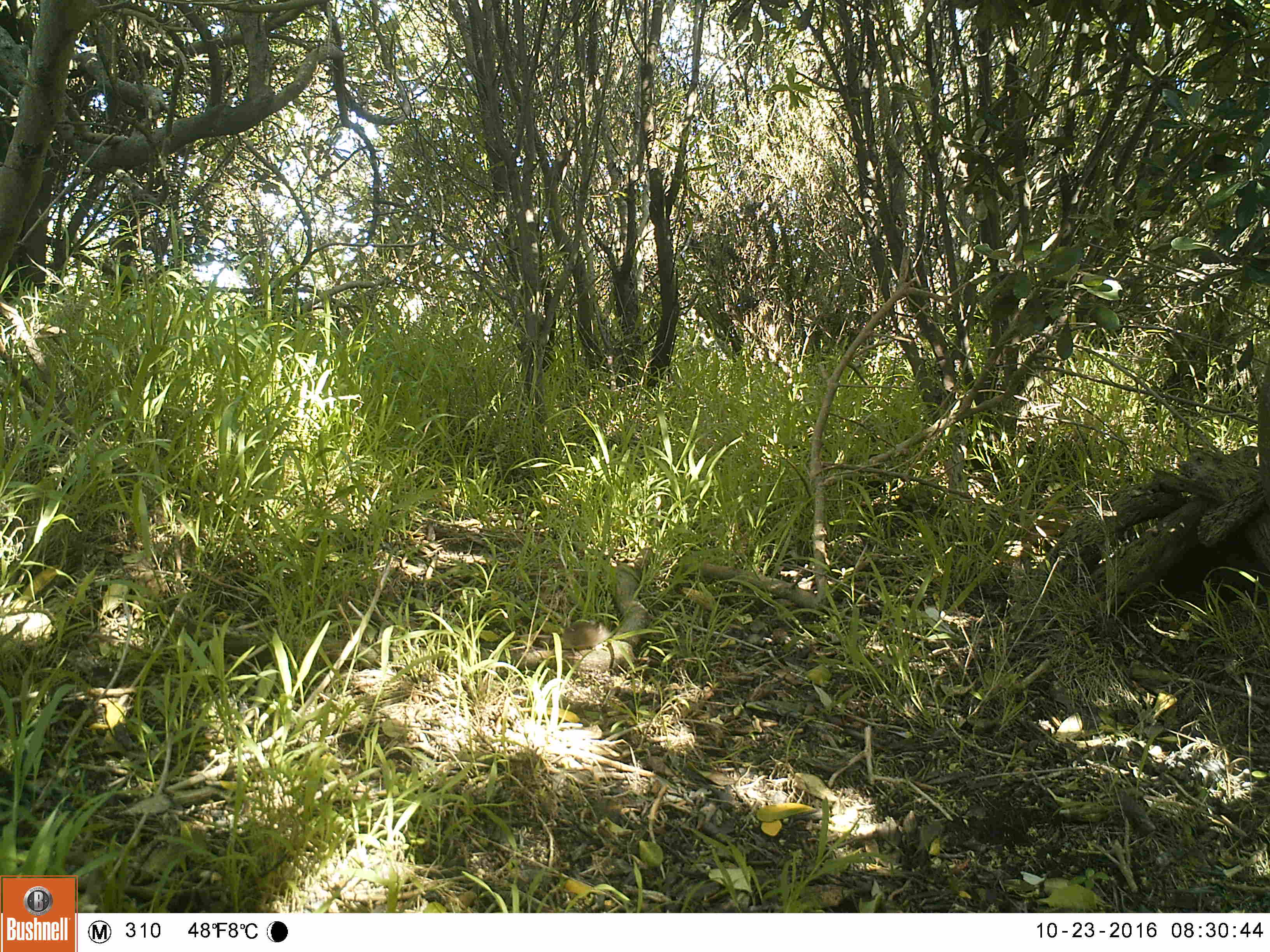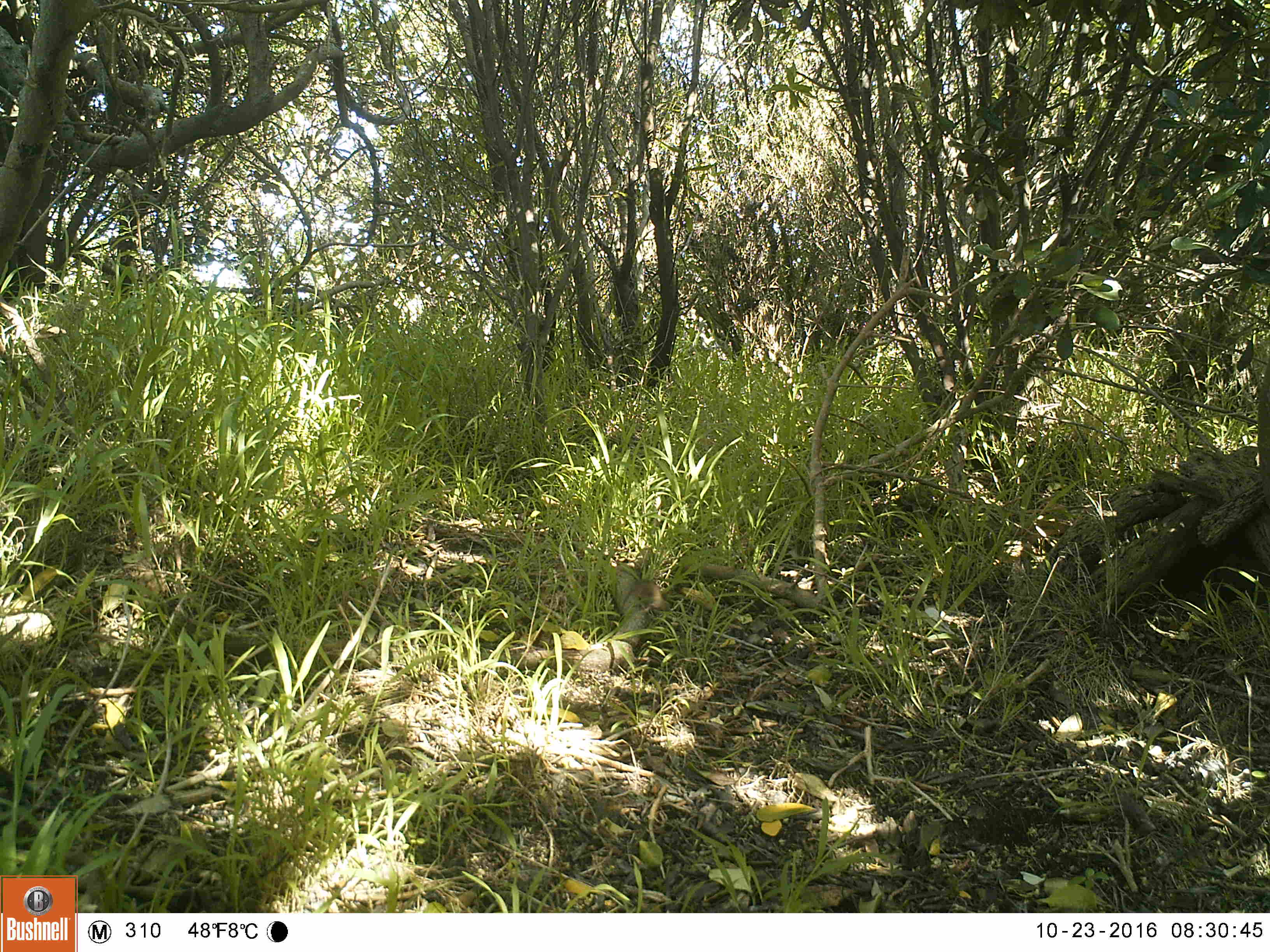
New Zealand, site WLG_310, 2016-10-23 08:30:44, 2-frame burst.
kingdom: Animalia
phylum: Chordata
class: Mammalia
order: Rodentia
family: Muridae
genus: Mus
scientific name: Mus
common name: mouse